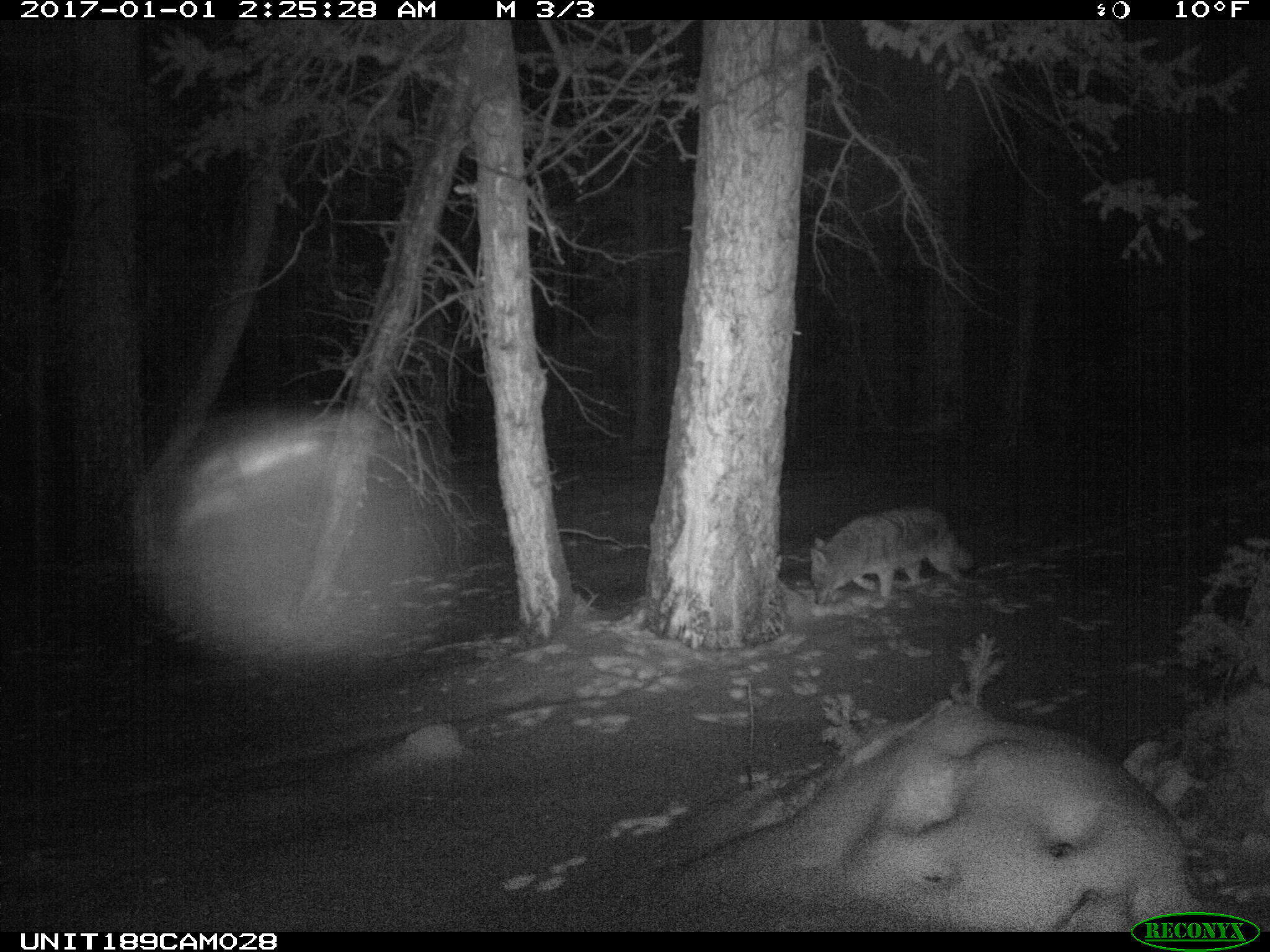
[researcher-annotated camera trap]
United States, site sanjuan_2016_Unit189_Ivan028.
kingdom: Animalia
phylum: Chordata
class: Mammalia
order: Carnivora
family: Canidae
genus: Canis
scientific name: Canis latrans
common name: coyote